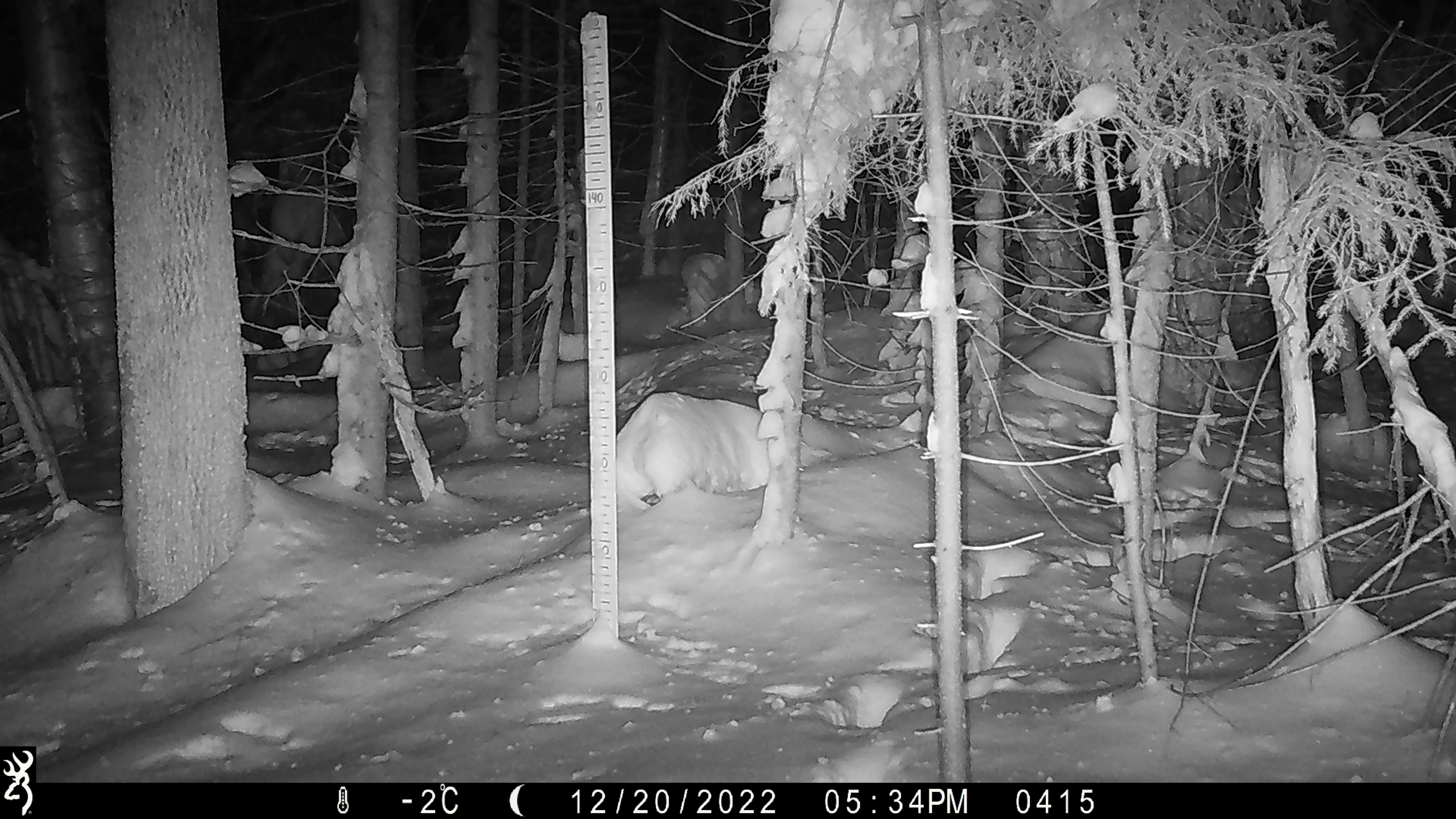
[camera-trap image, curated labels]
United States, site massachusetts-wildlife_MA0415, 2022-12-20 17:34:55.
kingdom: Animalia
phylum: Chordata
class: Mammalia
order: Lagomorpha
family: Leporidae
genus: Lepus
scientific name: Lepus americanus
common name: snowshoe hare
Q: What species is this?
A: Snowshoe hare (Lepus americanus).